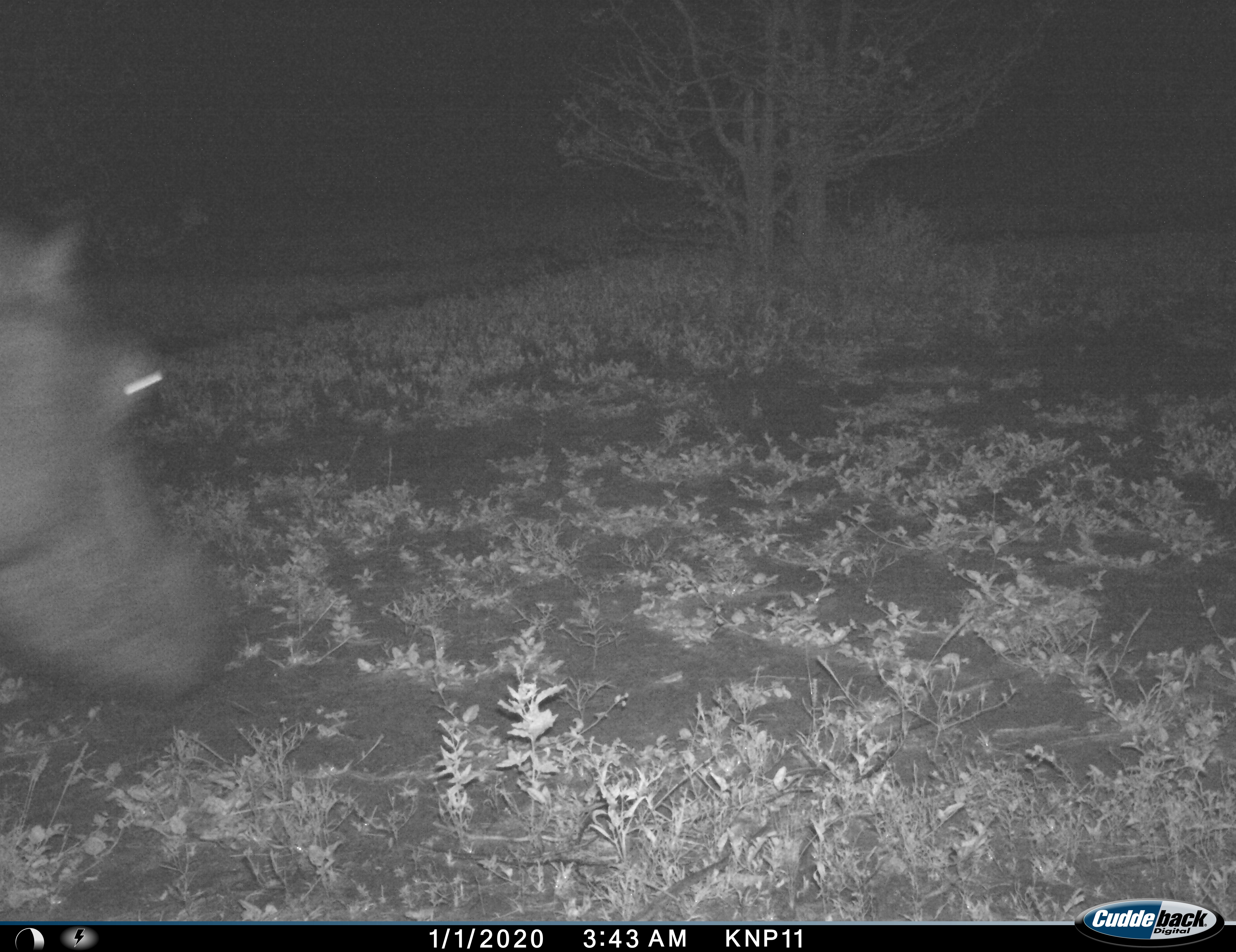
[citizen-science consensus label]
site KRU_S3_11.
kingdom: Animalia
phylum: Chordata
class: Mammalia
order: Artiodactyla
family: Hippopotamidae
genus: Hippopotamus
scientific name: Hippopotamus amphibius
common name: hippopotamus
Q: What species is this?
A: Hippopotamus (Hippopotamus amphibius).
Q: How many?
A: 1.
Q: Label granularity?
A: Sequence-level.